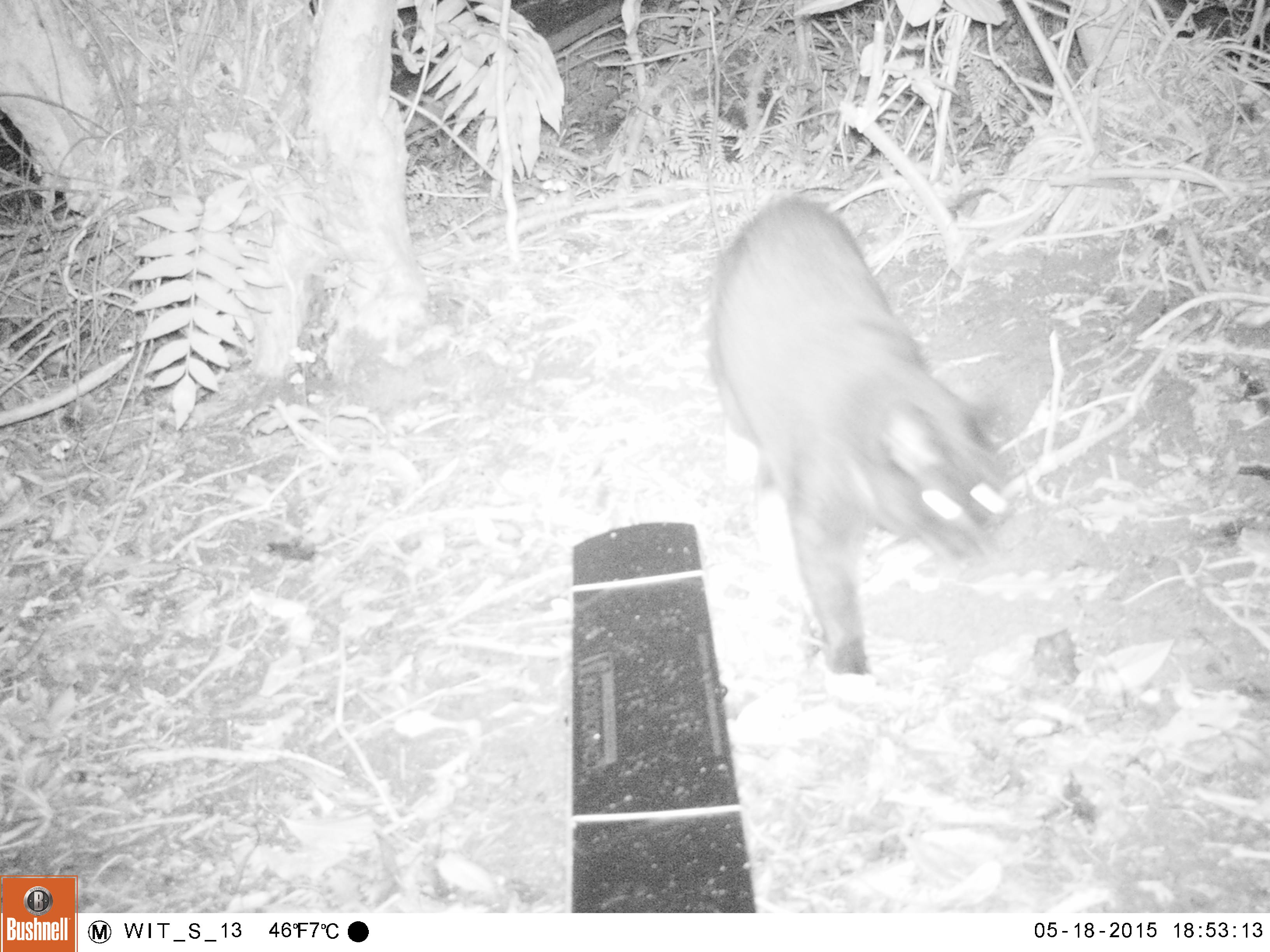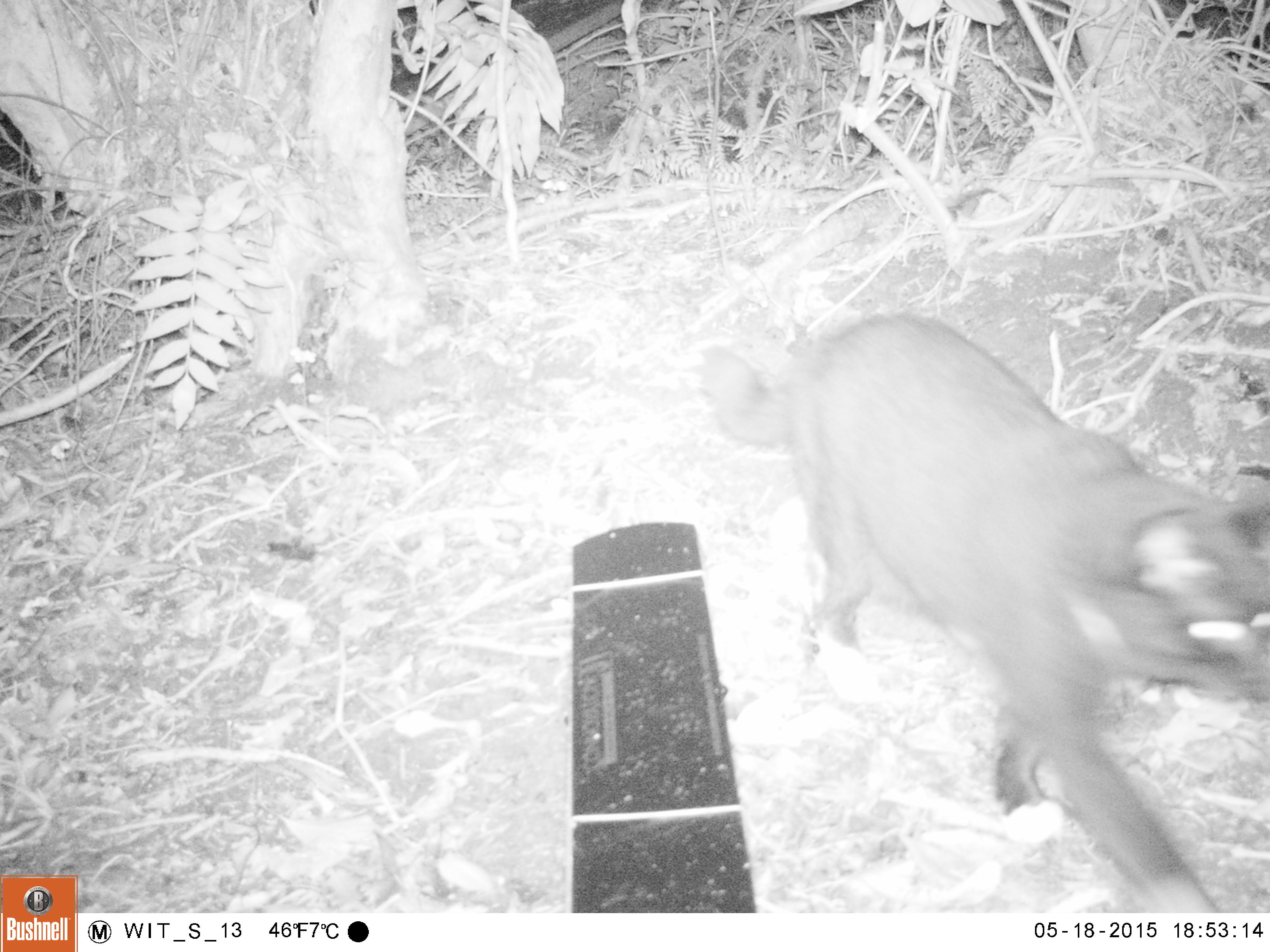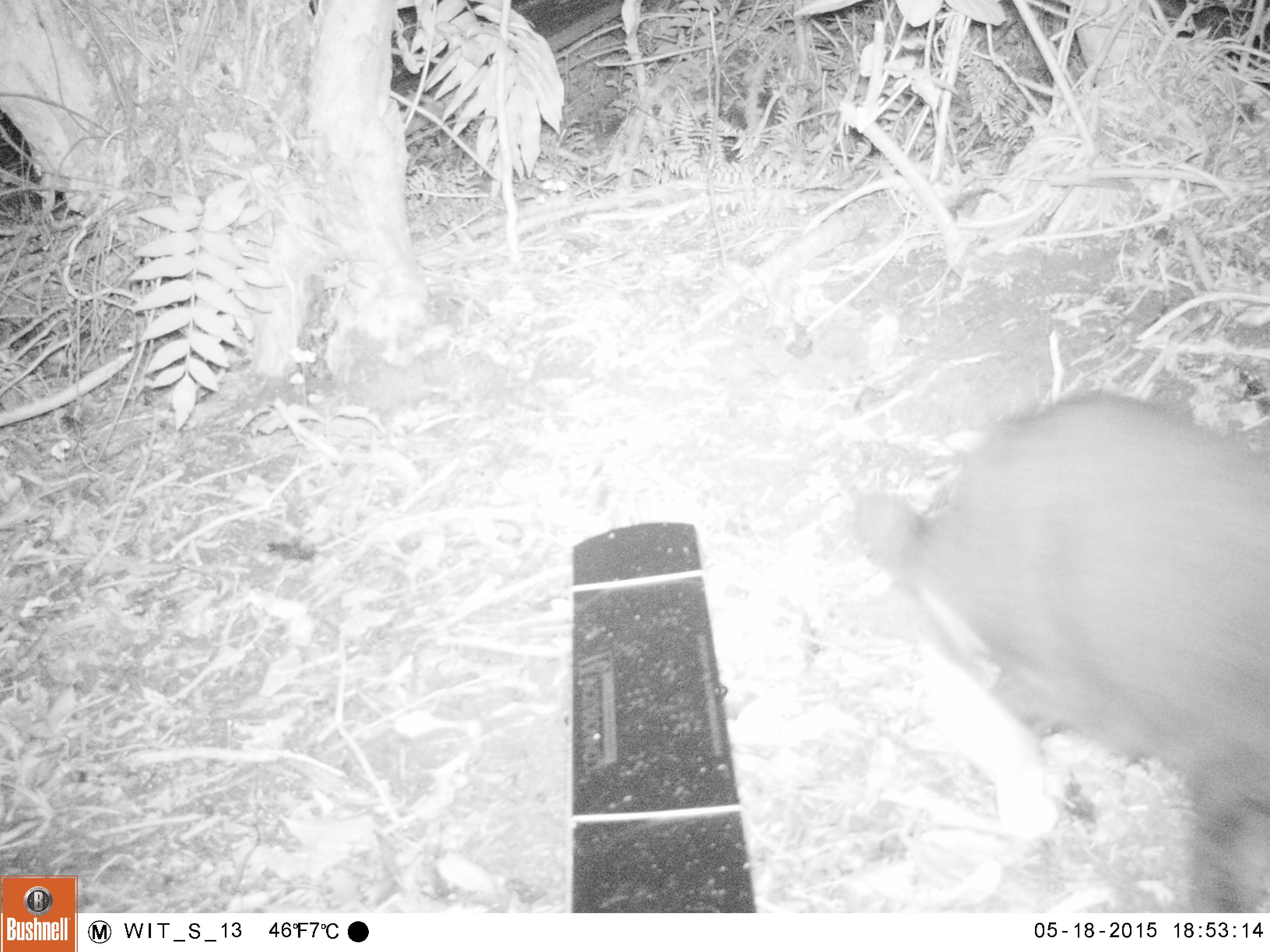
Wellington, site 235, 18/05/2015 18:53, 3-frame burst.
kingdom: Animalia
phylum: Chordata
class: Mammalia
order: Carnivora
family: Felidae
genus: Felis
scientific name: Felis catus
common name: cat